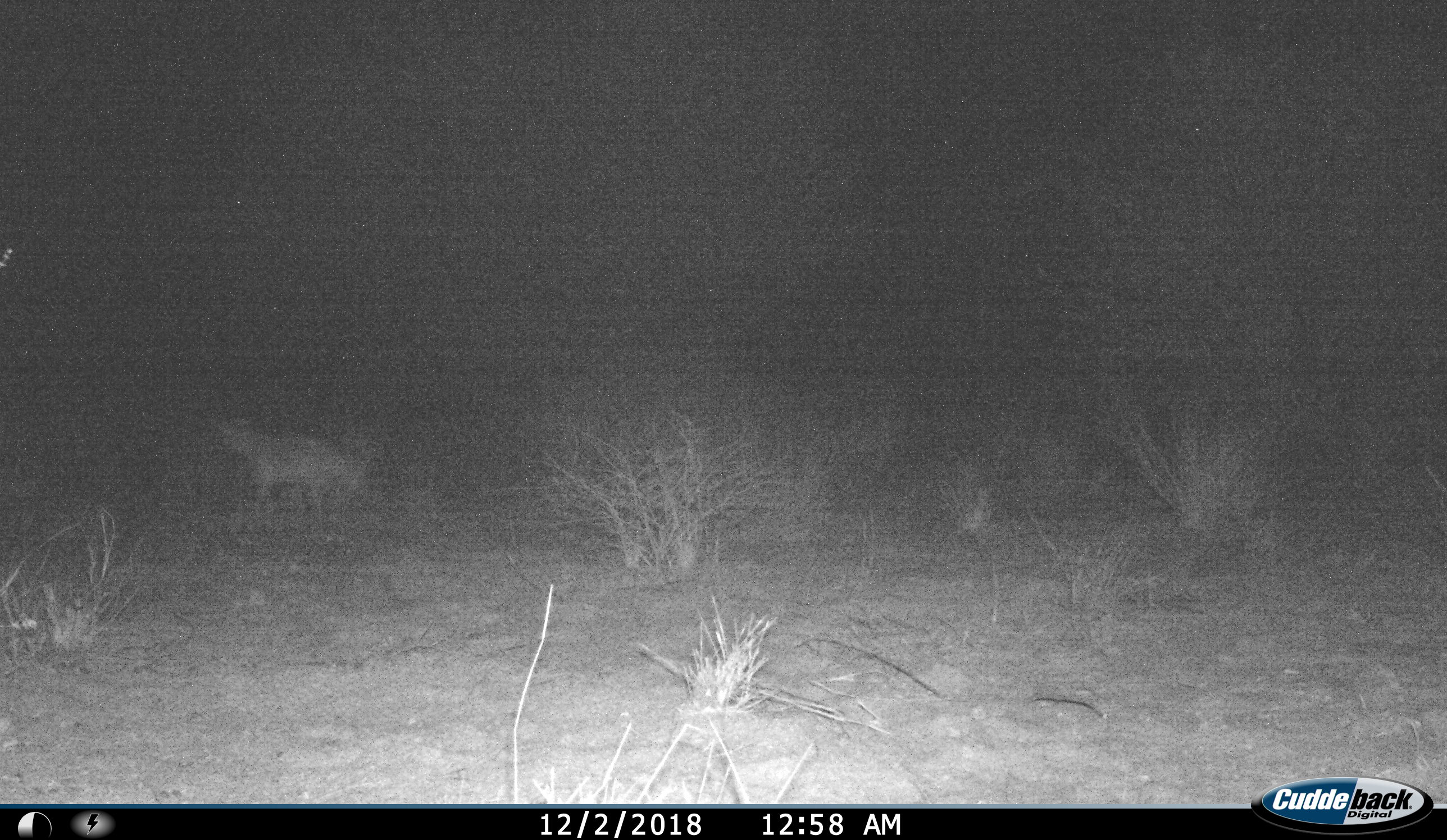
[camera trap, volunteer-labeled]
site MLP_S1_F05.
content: unidentified animal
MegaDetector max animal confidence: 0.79